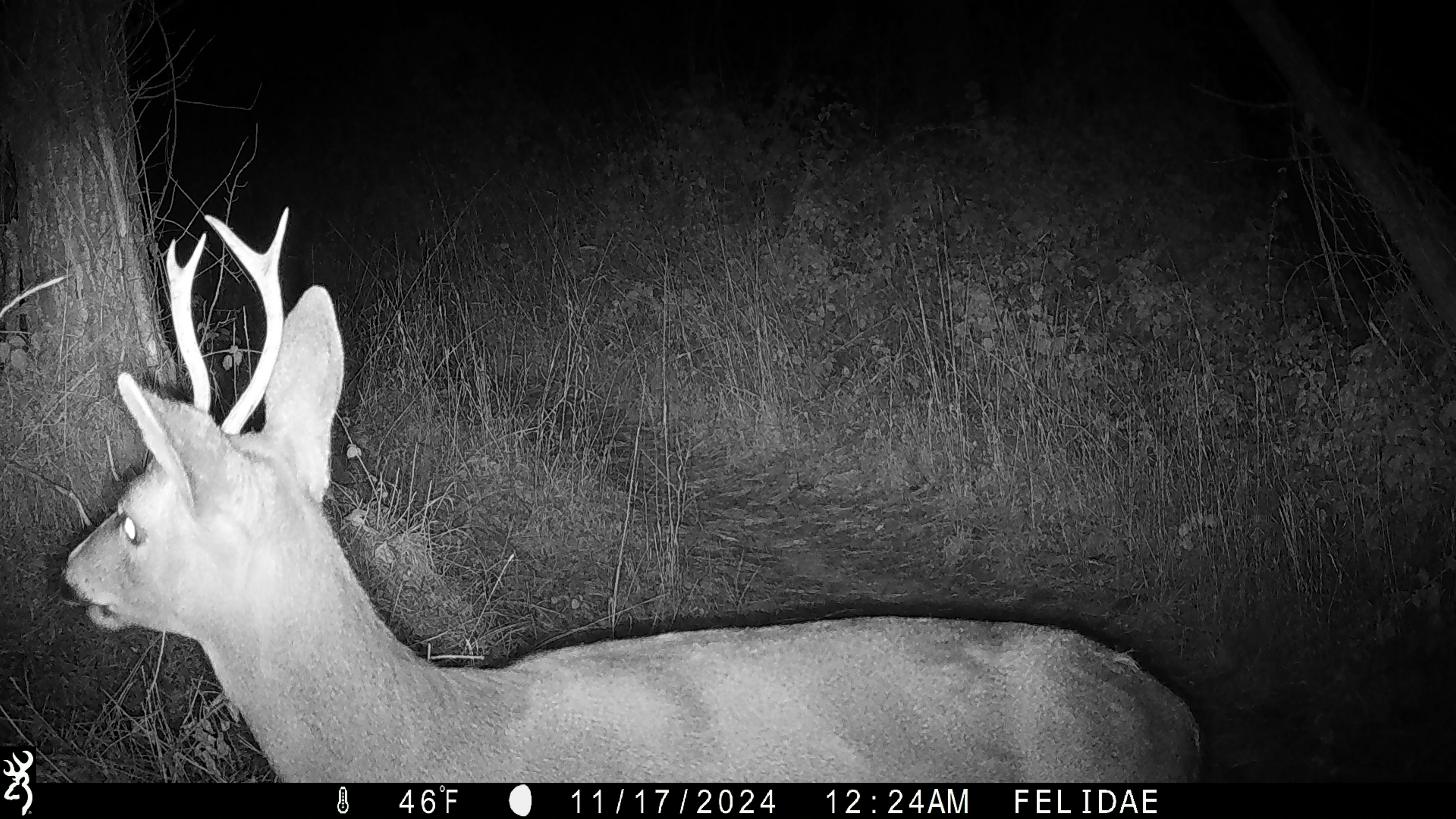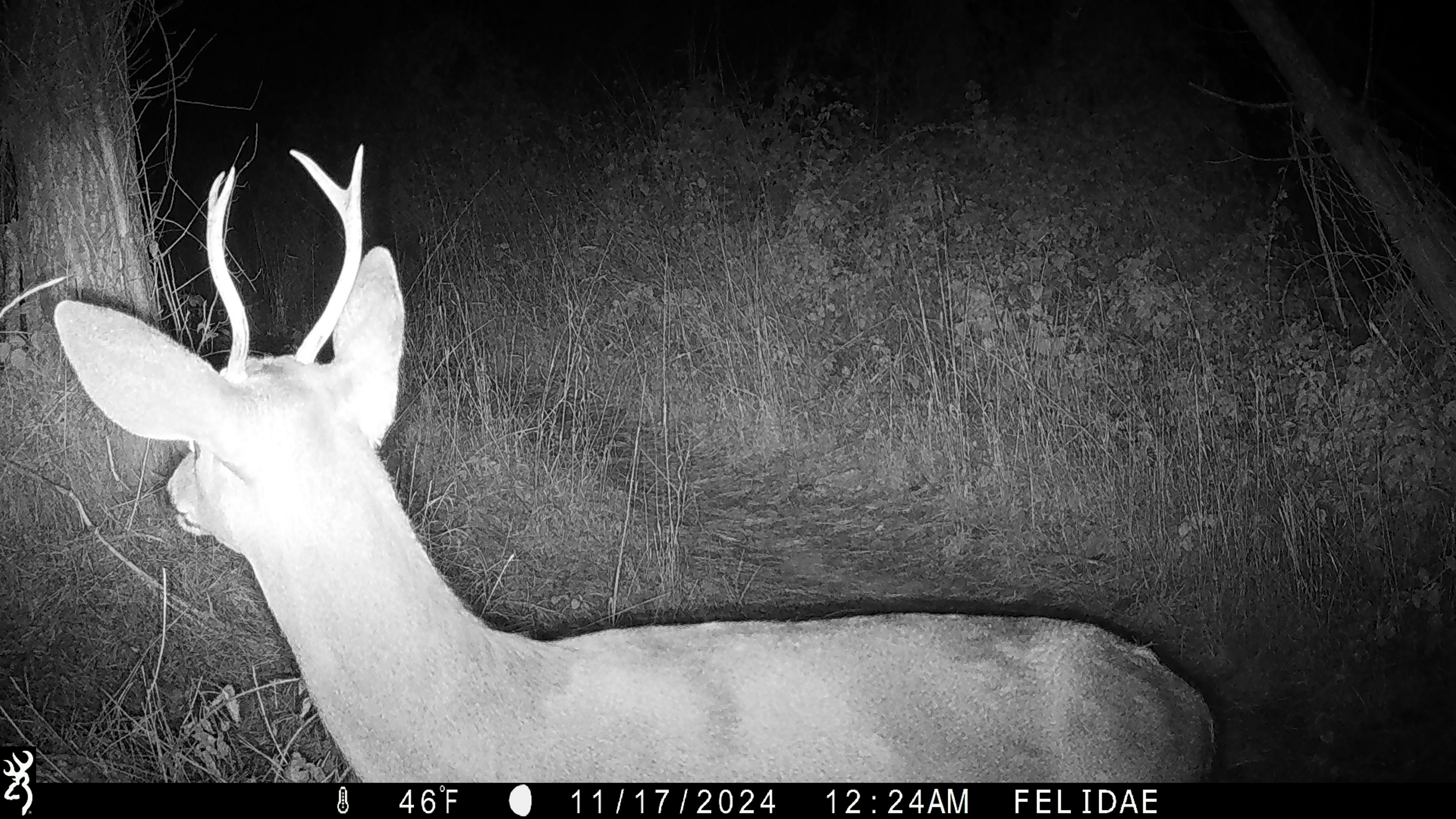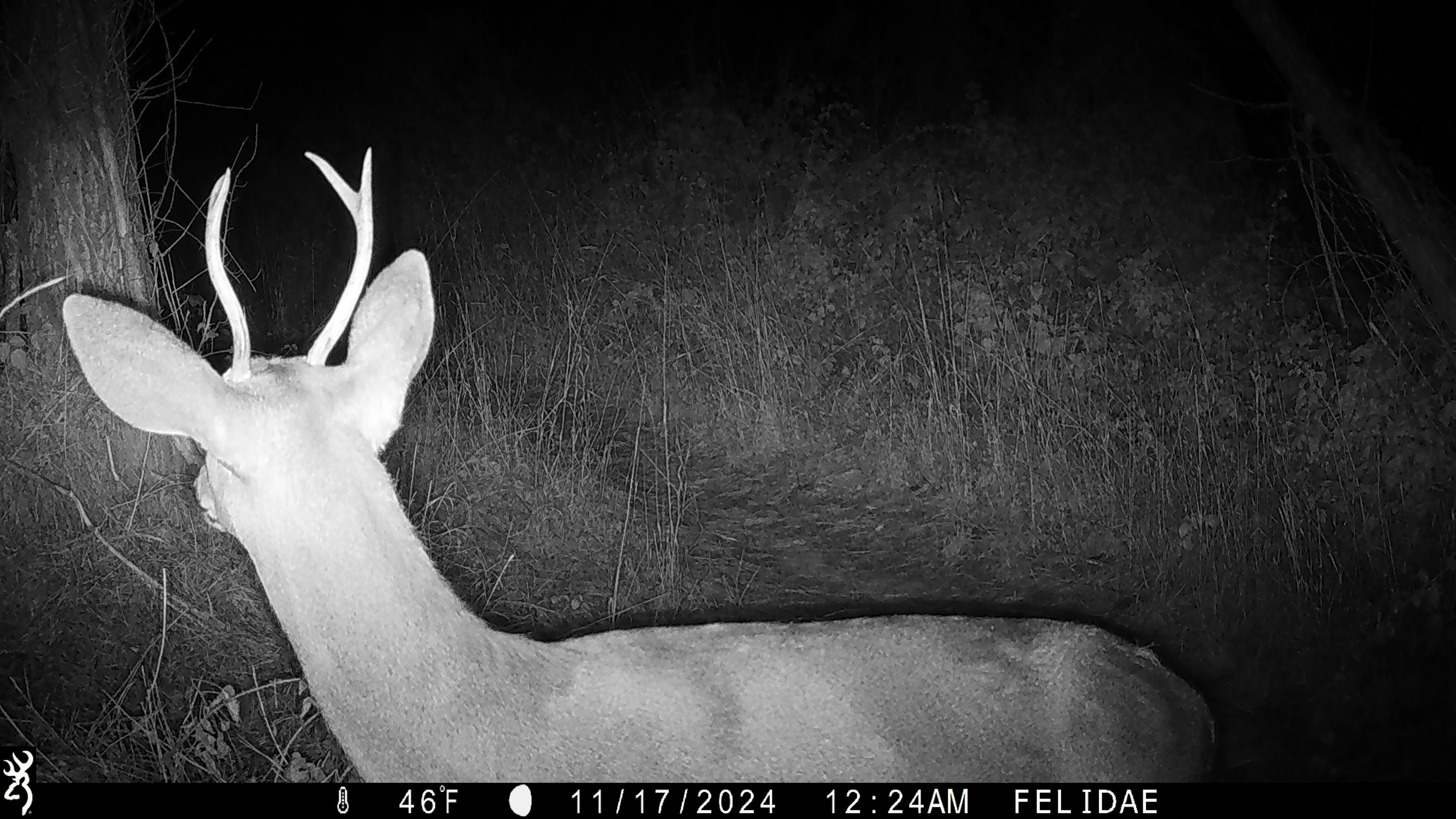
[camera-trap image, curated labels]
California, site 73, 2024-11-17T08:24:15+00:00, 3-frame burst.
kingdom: Animalia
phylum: Chordata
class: Mammalia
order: Artiodactyla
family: Cervidae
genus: Odocoileus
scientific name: Odocoileus hemionus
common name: mule deer